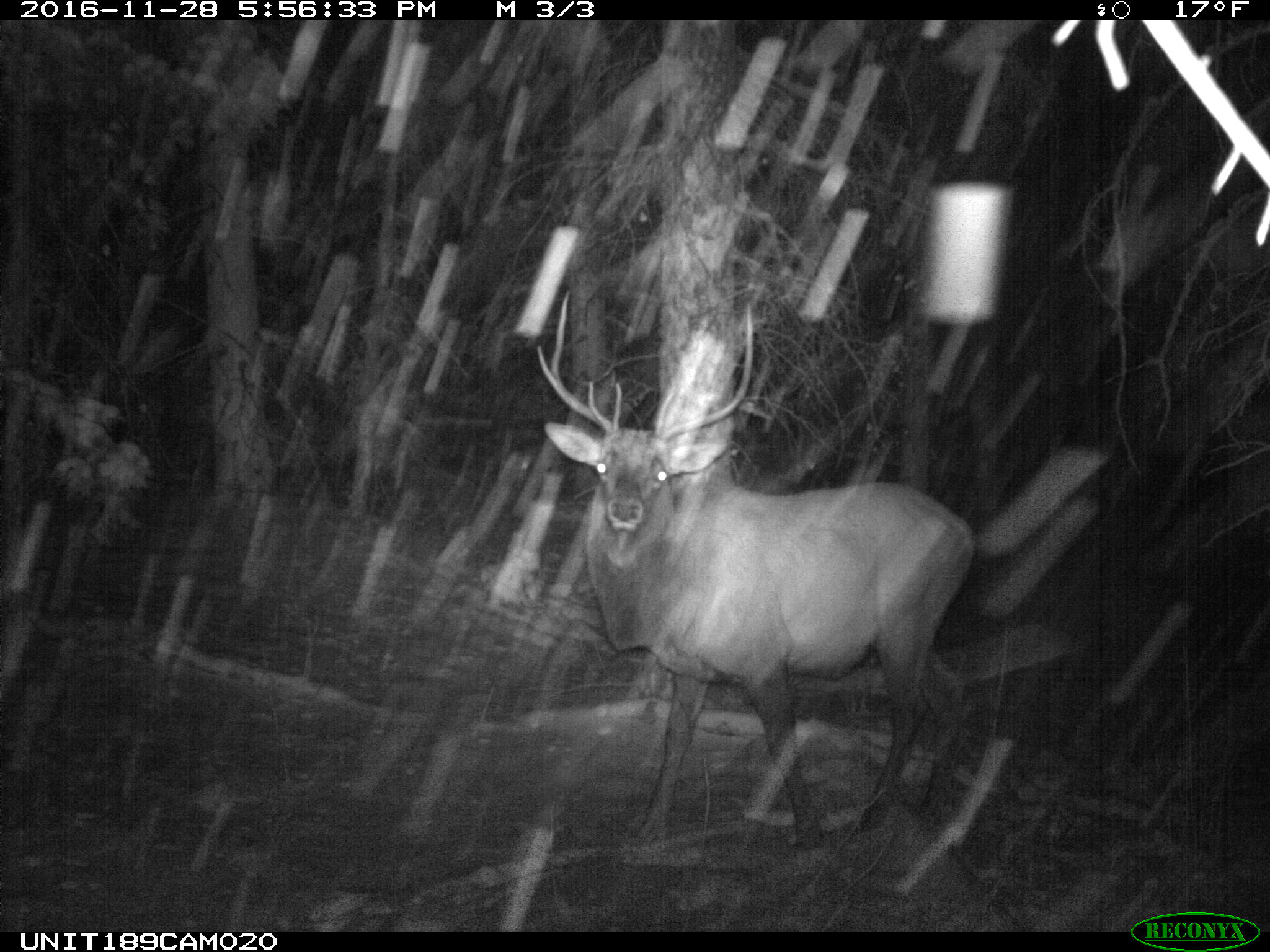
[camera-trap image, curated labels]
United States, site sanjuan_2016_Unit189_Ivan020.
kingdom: Animalia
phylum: Chordata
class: Mammalia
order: Artiodactyla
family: Cervidae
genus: Cervus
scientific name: Cervus elaphus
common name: red deer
Cervus elaphus (red deer).